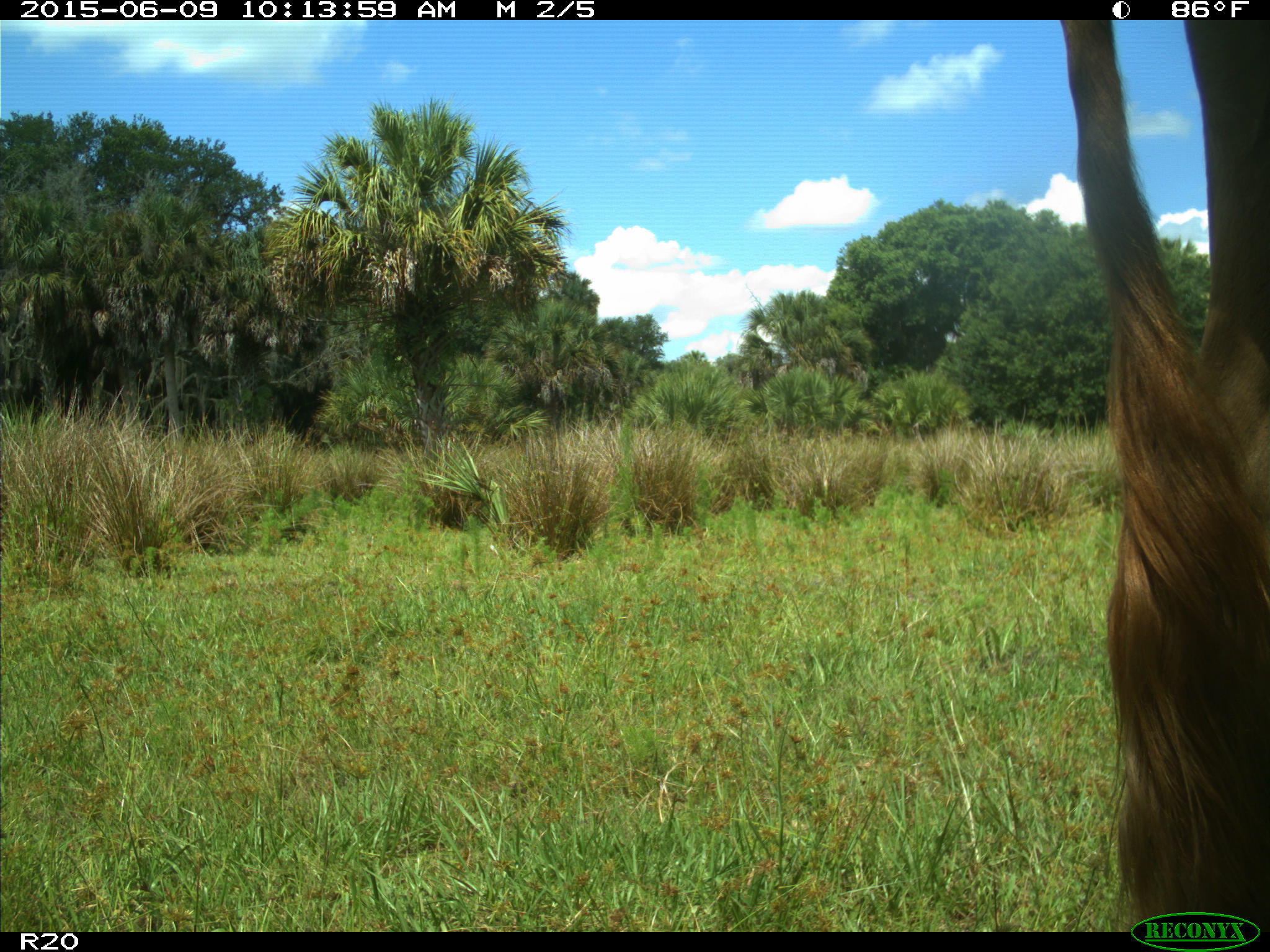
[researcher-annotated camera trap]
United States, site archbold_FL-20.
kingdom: Animalia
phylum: Chordata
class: Mammalia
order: Artiodactyla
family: Bovidae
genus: Bos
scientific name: Bos taurus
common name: domestic cow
Bos taurus (domestic cow).